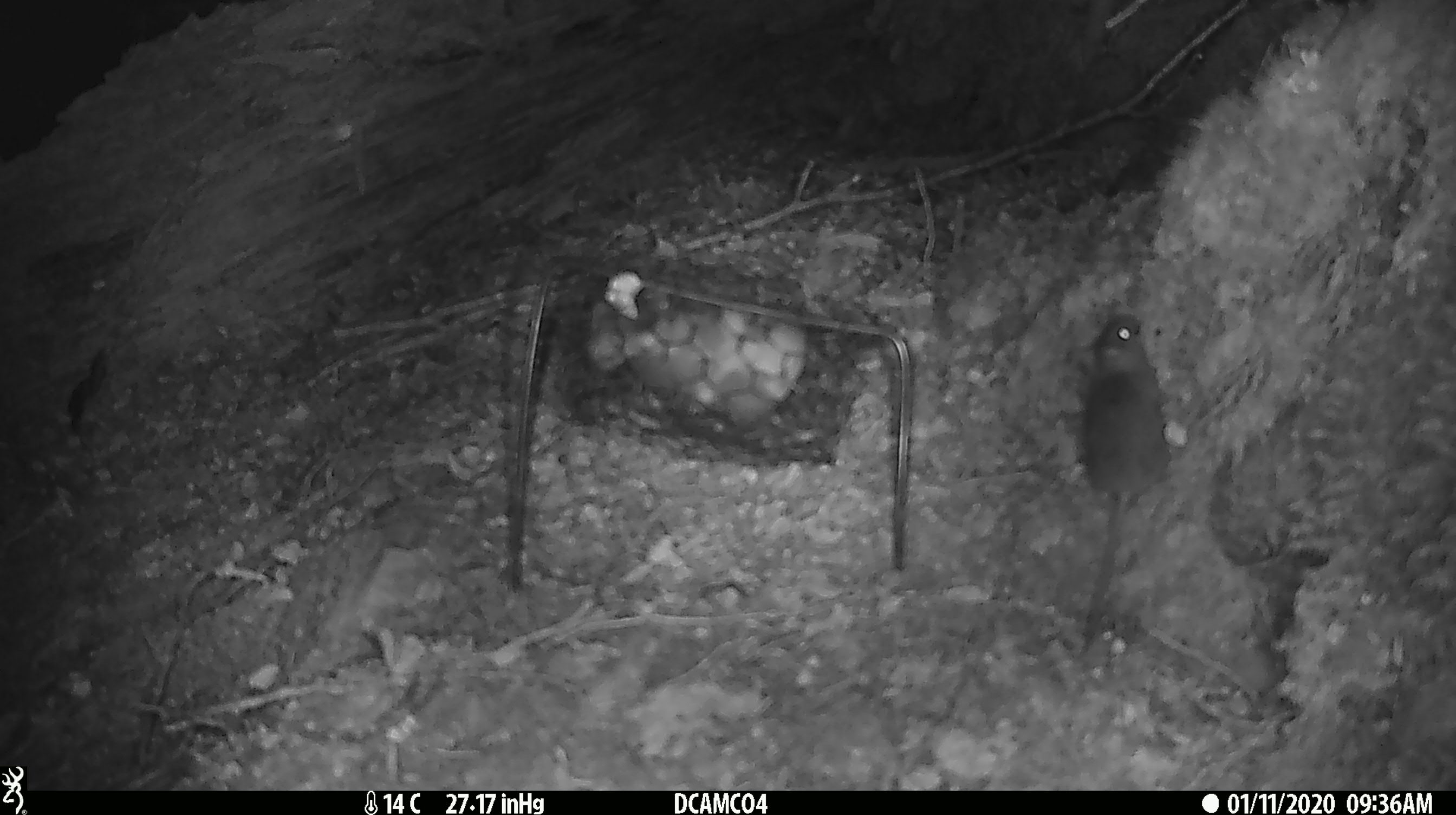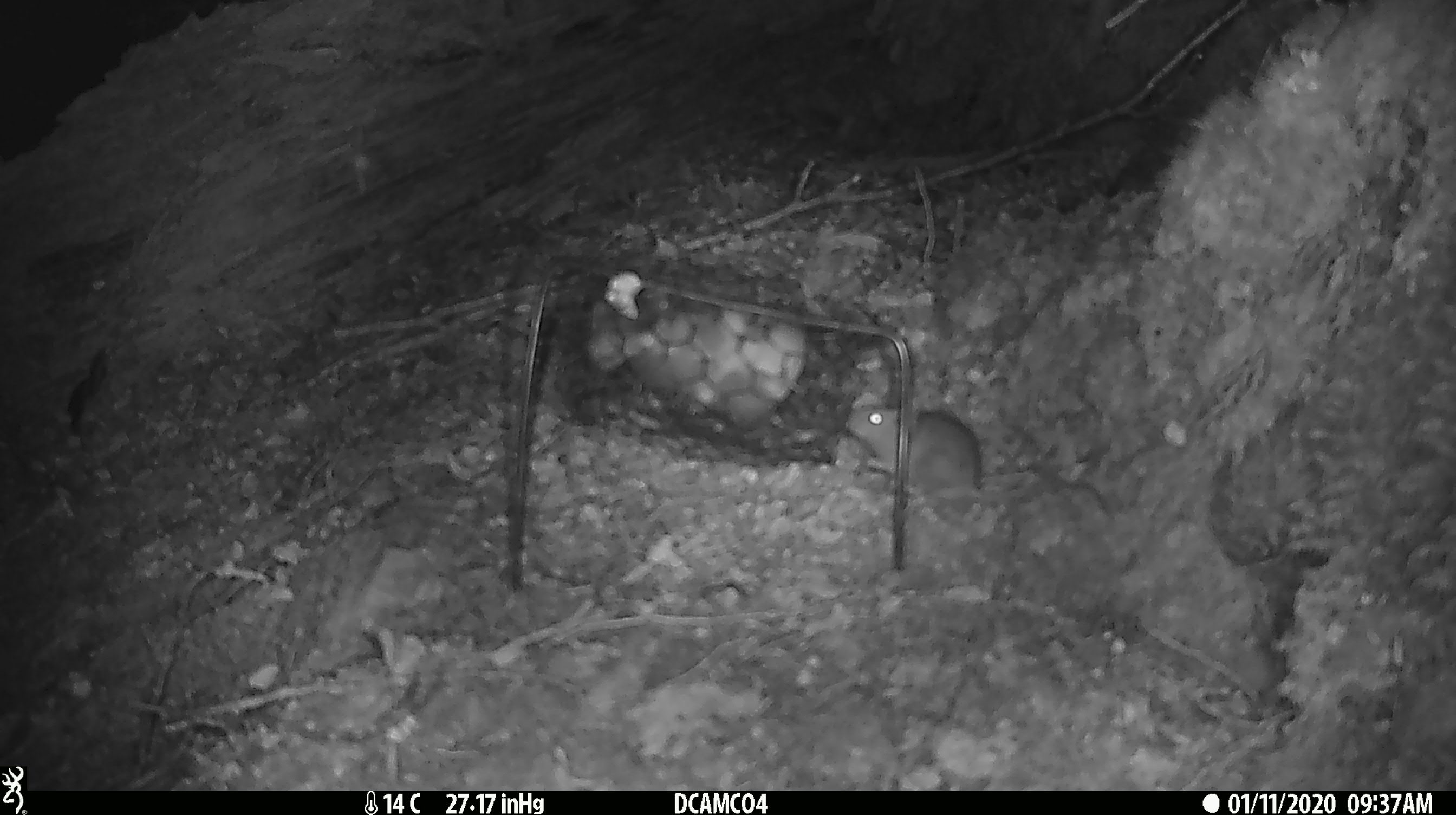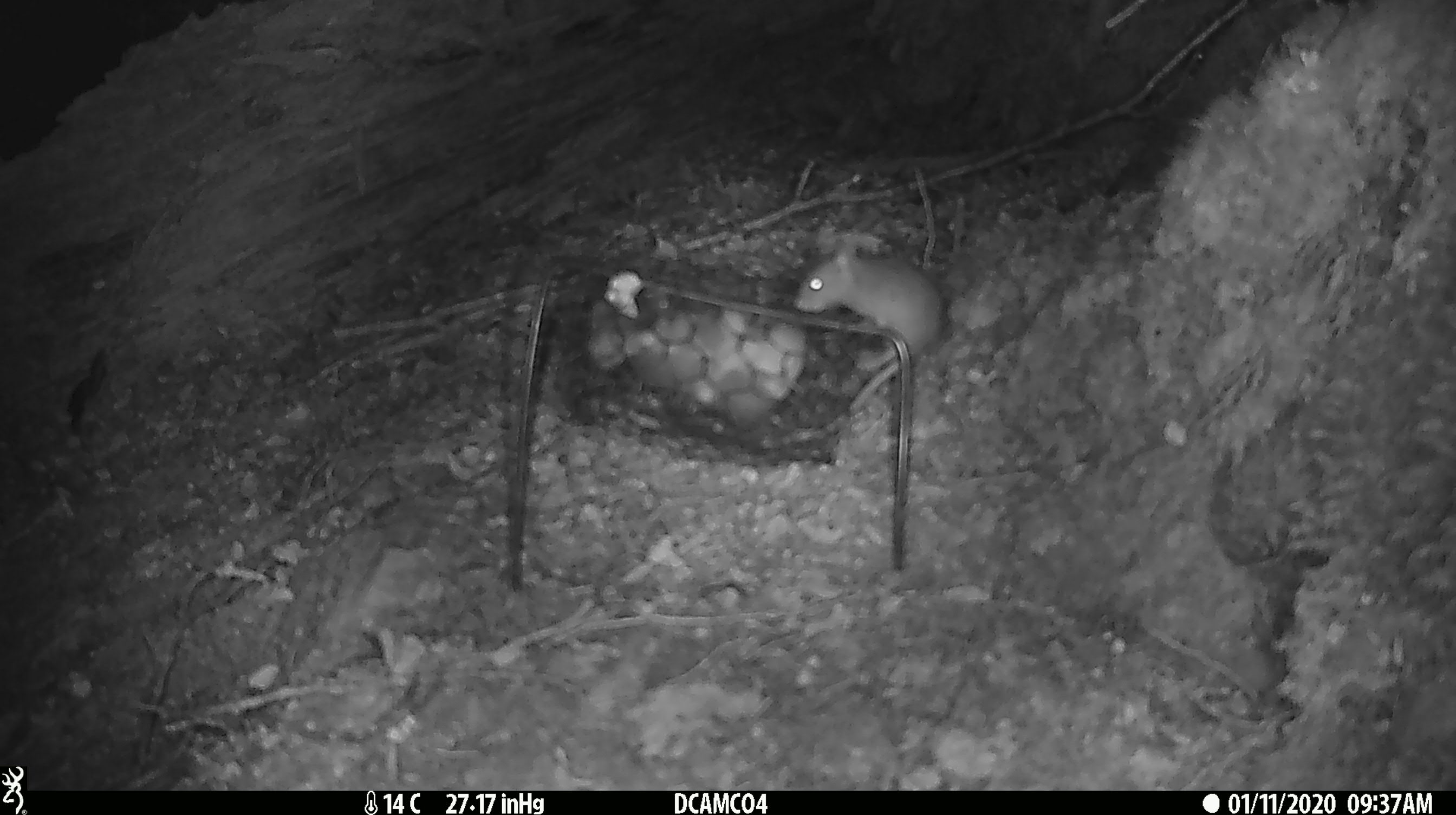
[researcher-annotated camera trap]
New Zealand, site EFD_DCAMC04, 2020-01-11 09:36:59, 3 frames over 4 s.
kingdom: Animalia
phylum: Chordata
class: Mammalia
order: Rodentia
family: Muridae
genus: Mus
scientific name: Mus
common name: mouse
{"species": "mouse (Mus)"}